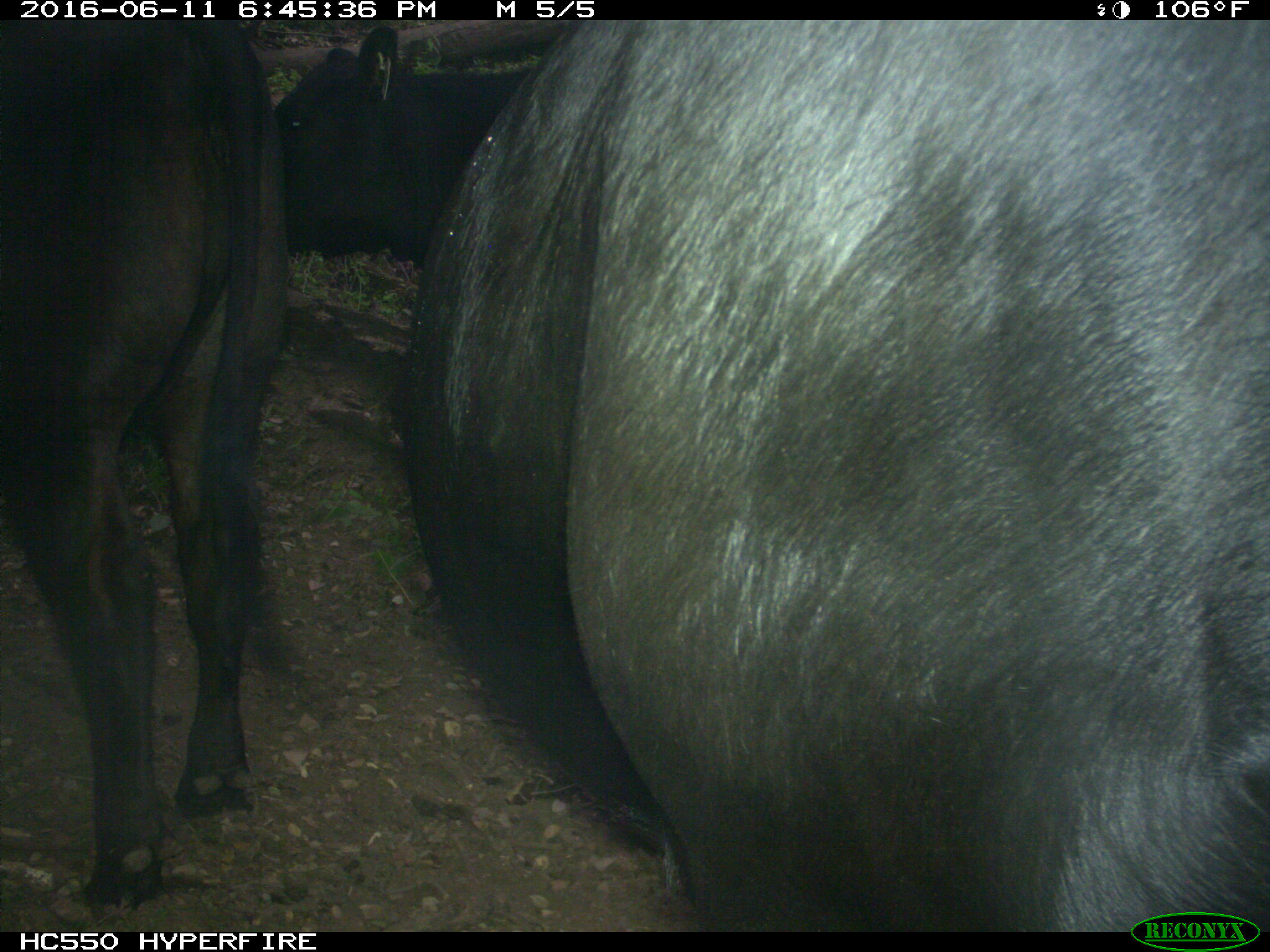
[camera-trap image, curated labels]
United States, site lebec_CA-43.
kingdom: Animalia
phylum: Chordata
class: Mammalia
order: Artiodactyla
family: Bovidae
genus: Bos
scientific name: Bos taurus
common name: domestic cow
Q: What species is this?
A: Bos taurus (domestic cow).